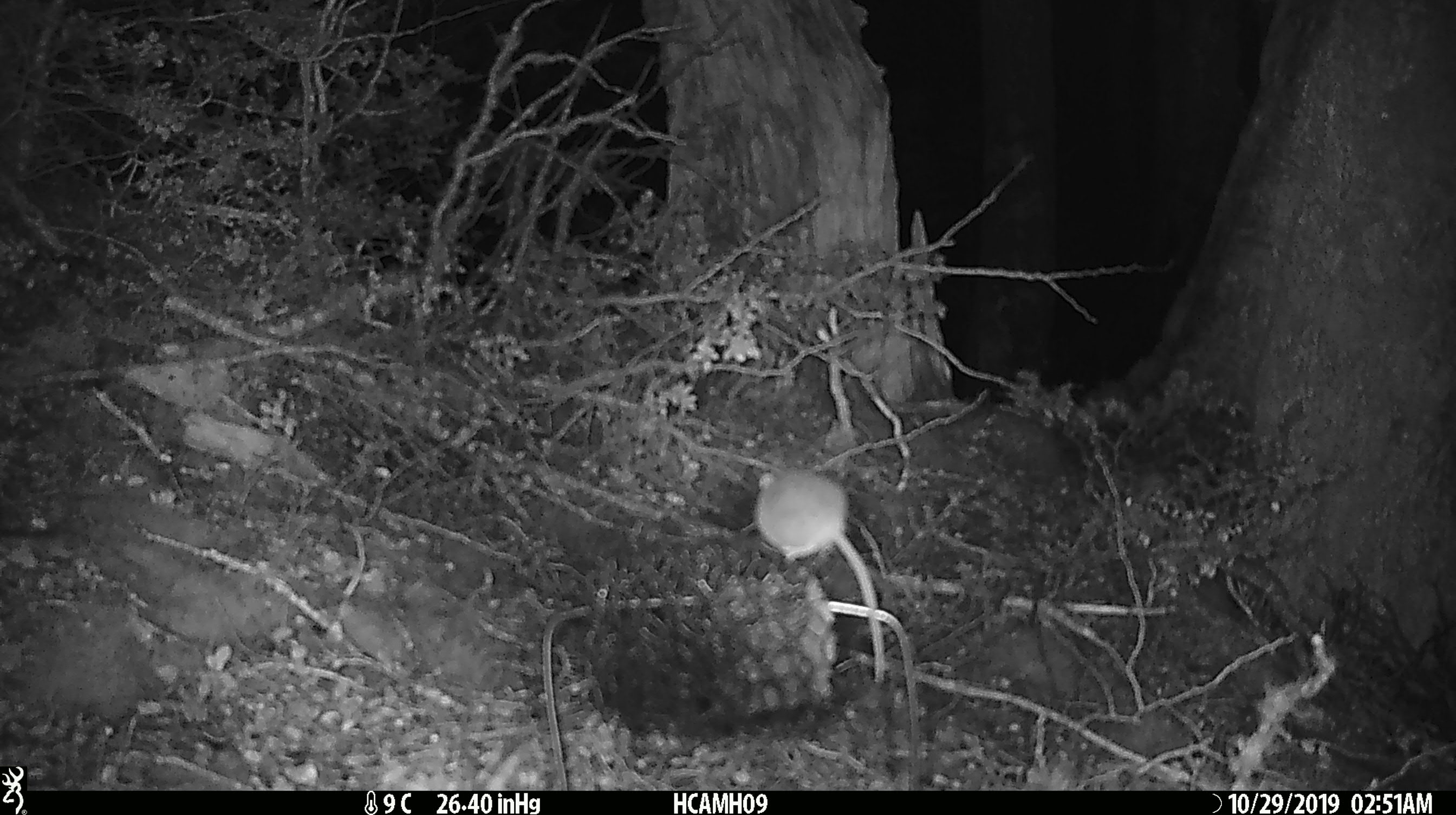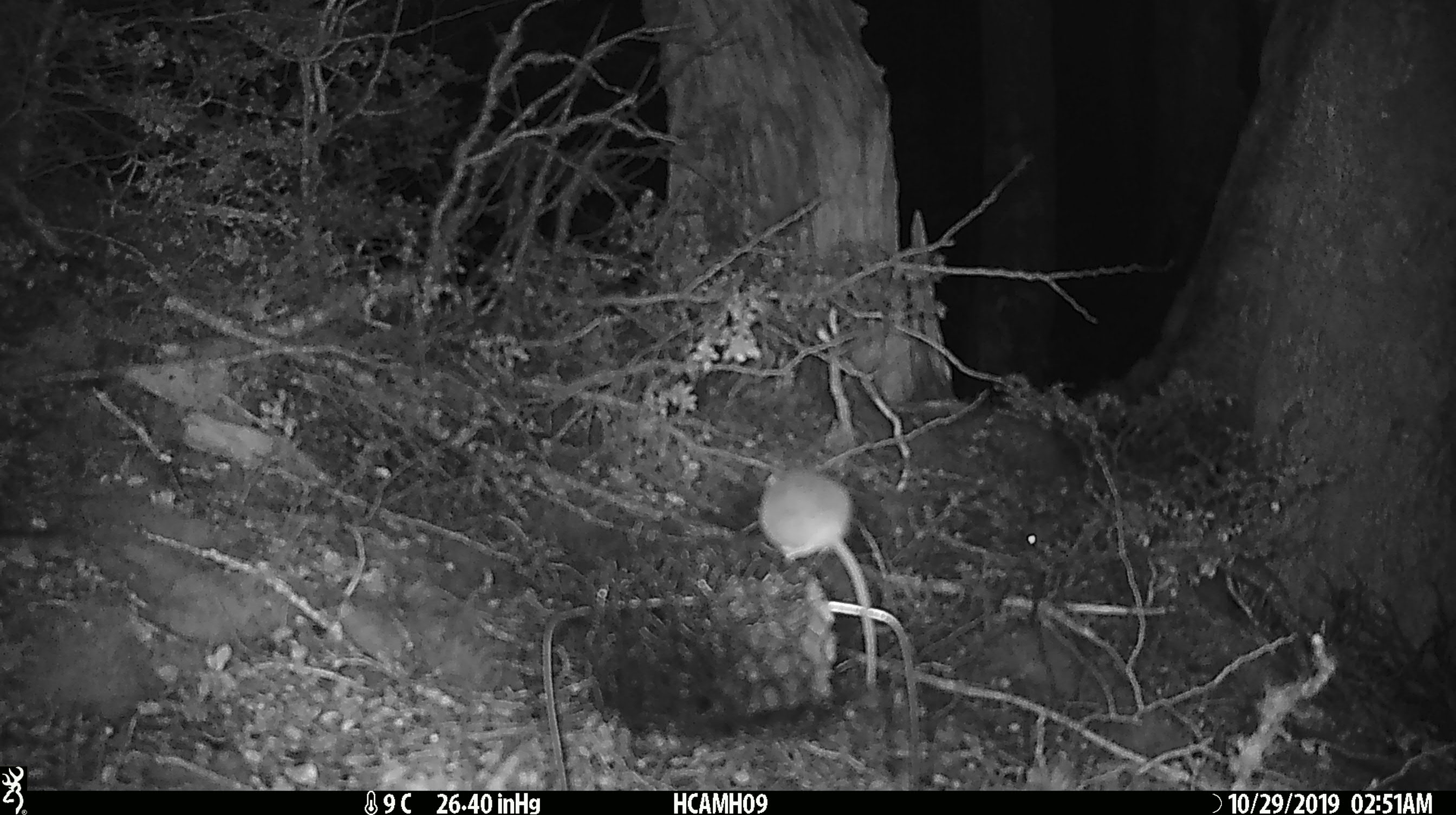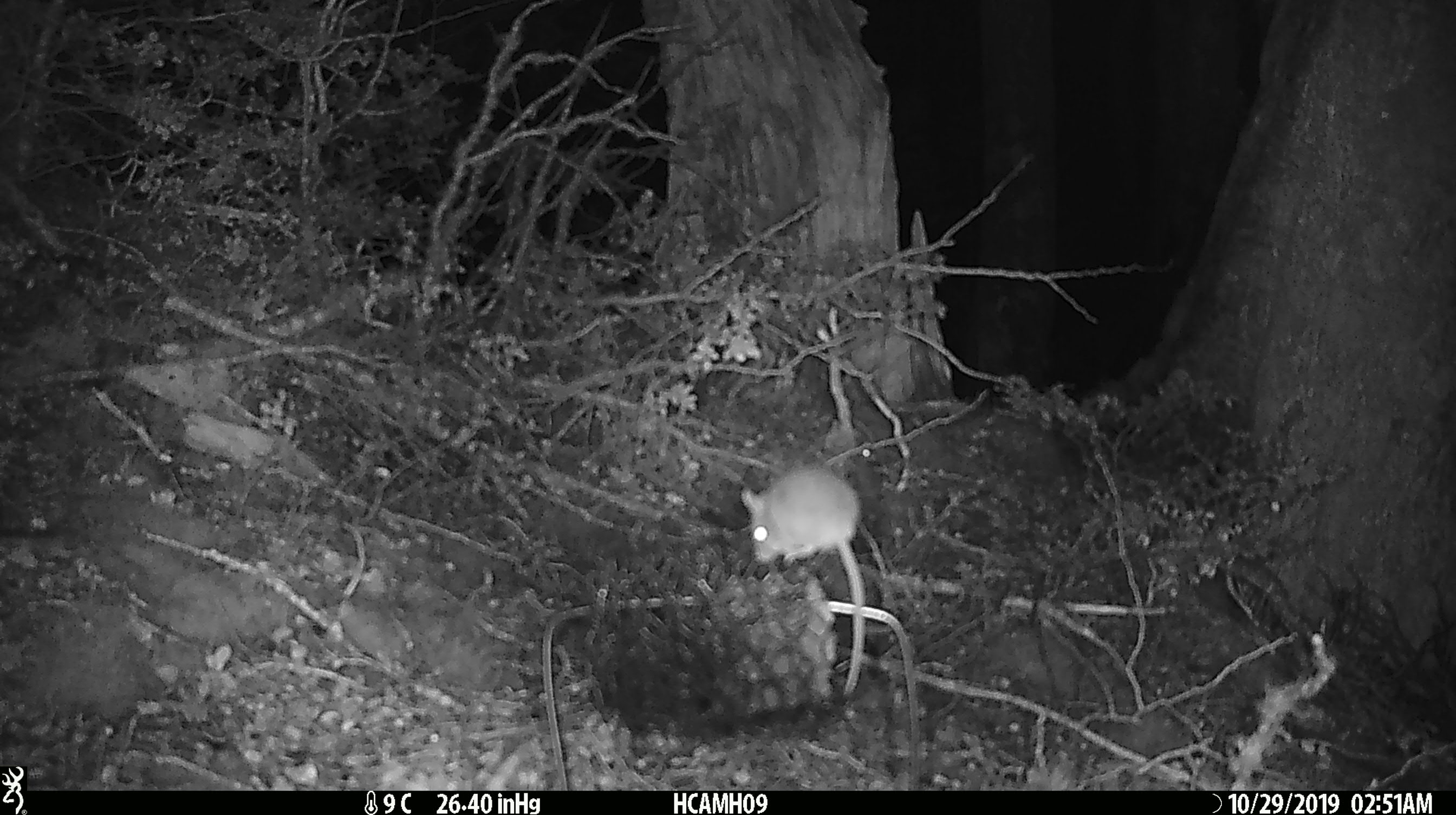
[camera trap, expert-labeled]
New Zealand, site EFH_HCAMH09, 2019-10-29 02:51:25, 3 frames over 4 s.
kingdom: Animalia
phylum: Chordata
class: Mammalia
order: Rodentia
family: Muridae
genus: Mus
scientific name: Mus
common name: mouse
Mouse (Mus).